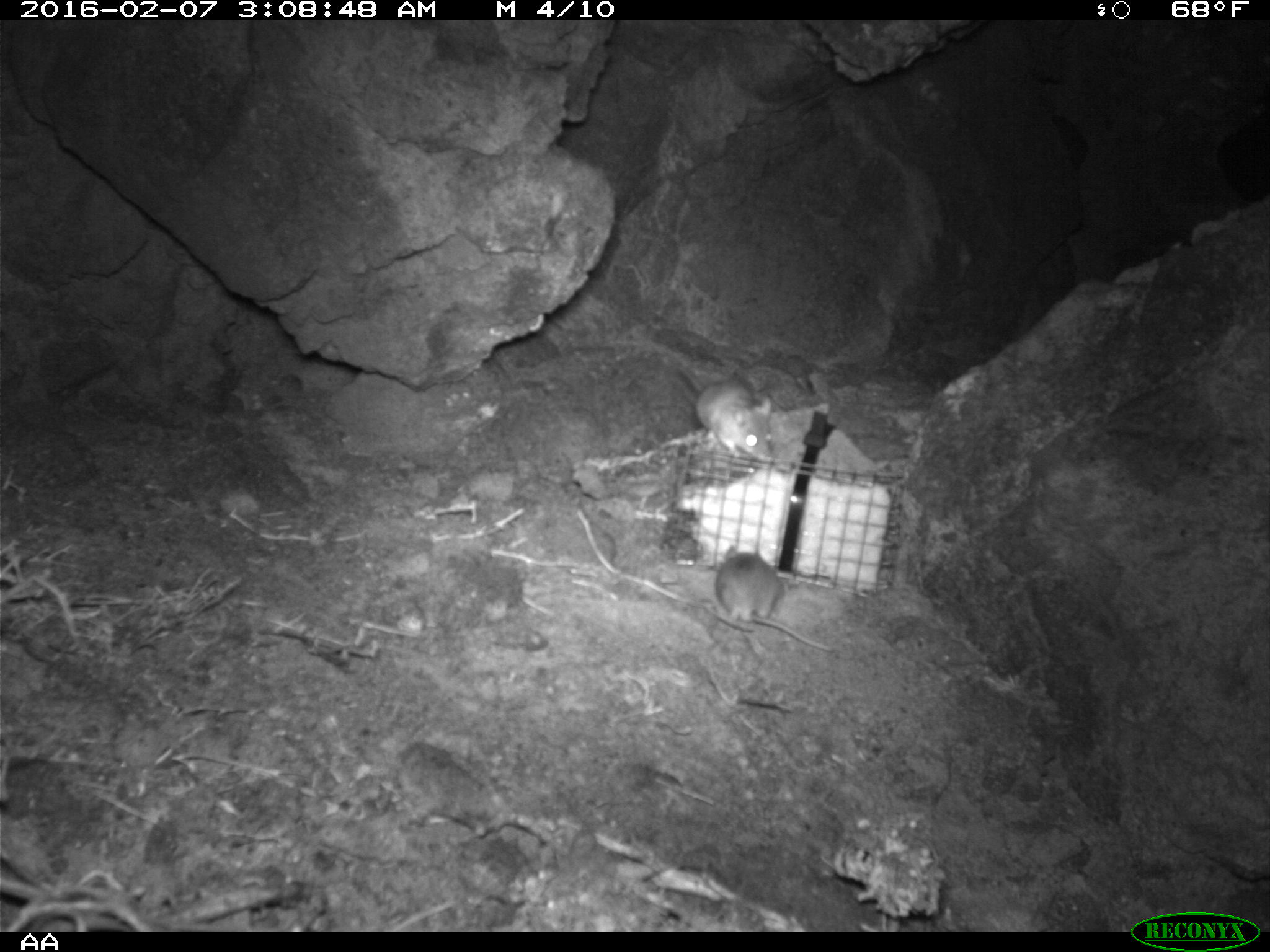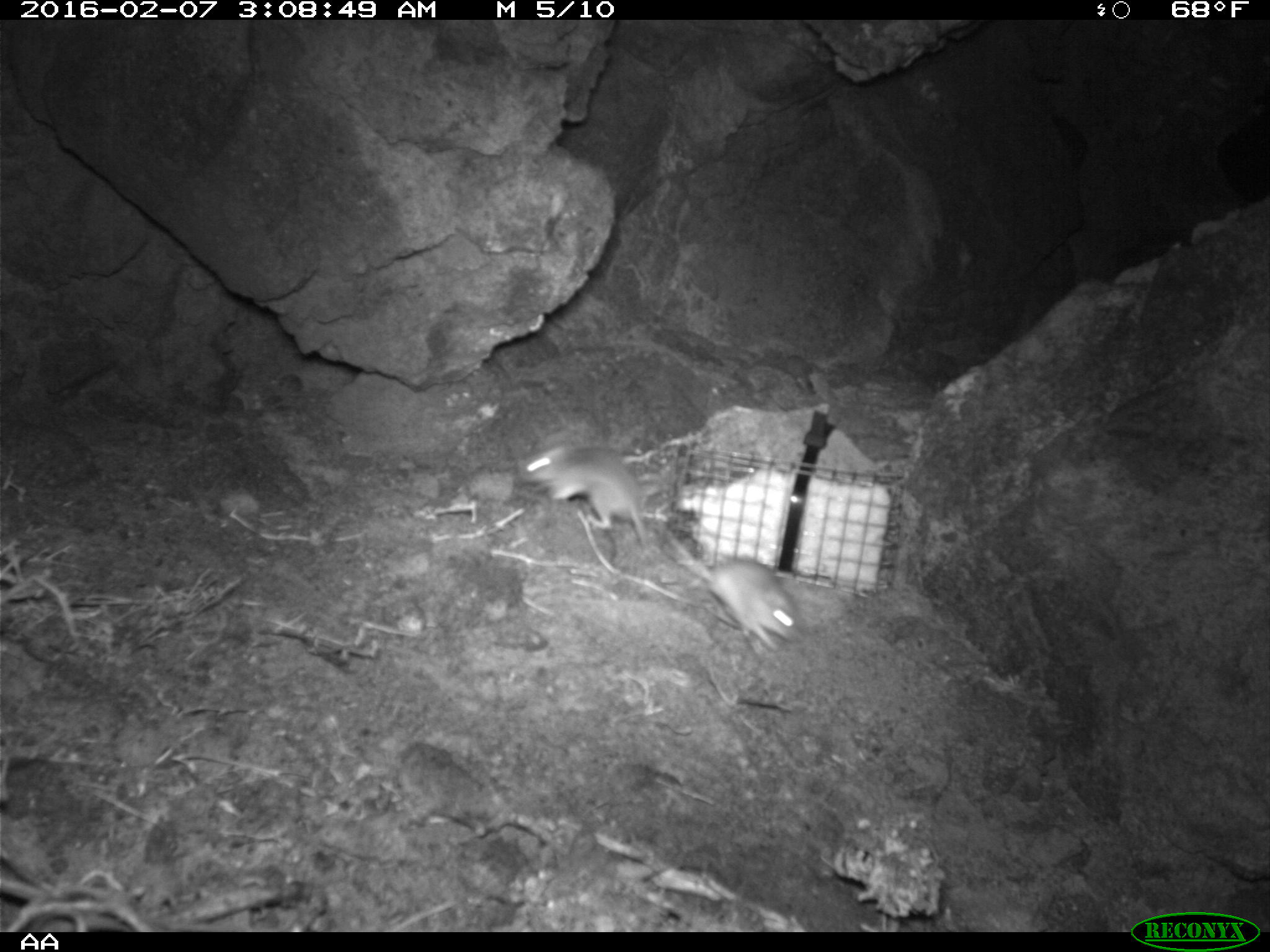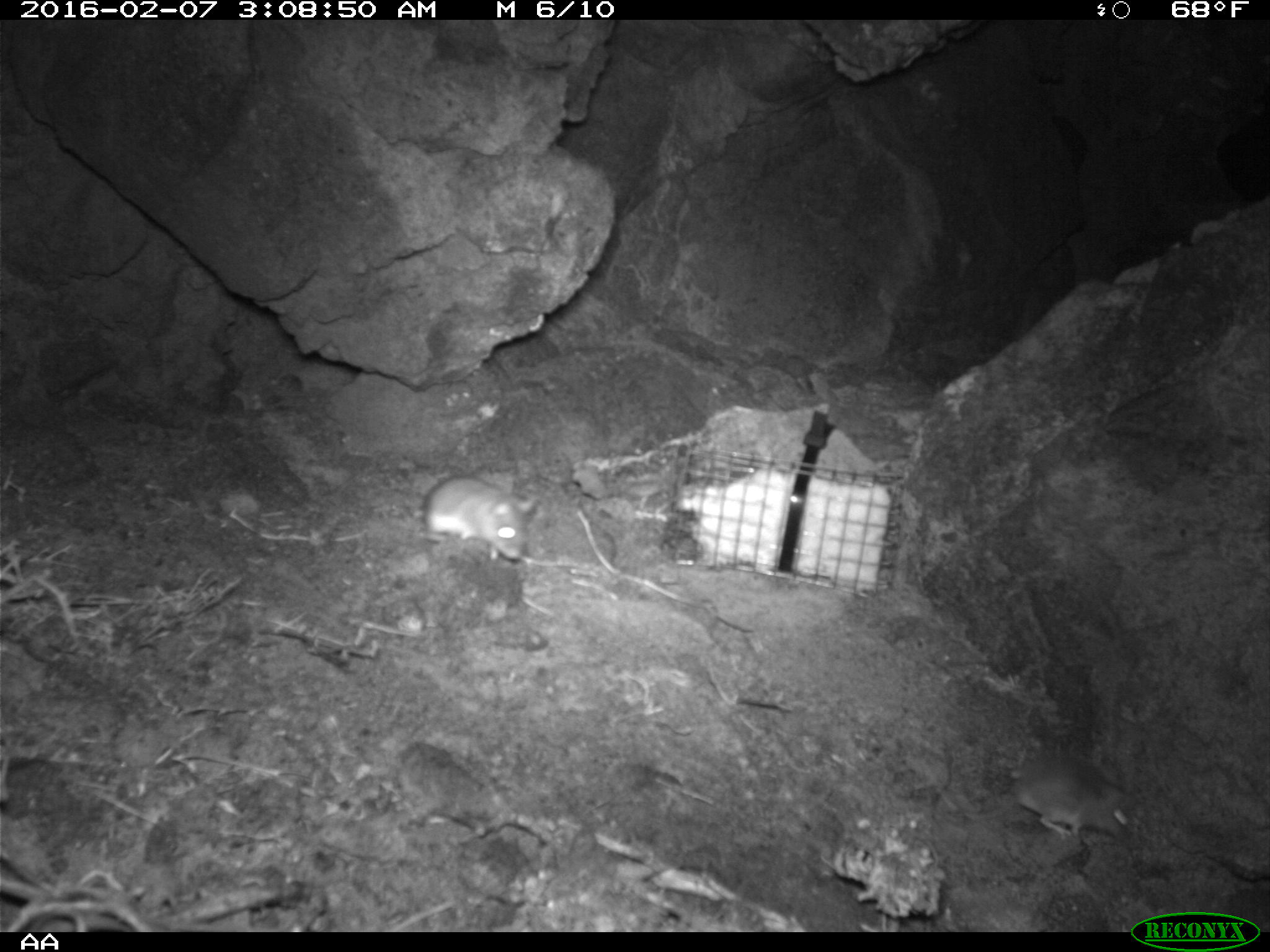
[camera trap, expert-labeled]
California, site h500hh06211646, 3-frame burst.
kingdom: Animalia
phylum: Chordata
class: Mammalia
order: Rodentia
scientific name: Rodentia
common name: rodent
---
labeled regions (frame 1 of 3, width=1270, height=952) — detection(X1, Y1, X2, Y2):
rodent: detection(713, 545, 833, 650); detection(662, 357, 773, 459)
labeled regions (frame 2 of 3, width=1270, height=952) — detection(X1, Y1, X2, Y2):
rodent: detection(665, 526, 804, 650); detection(520, 446, 649, 550)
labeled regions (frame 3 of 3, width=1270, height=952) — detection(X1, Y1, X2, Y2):
rodent: detection(948, 760, 1136, 844); detection(420, 472, 541, 563)